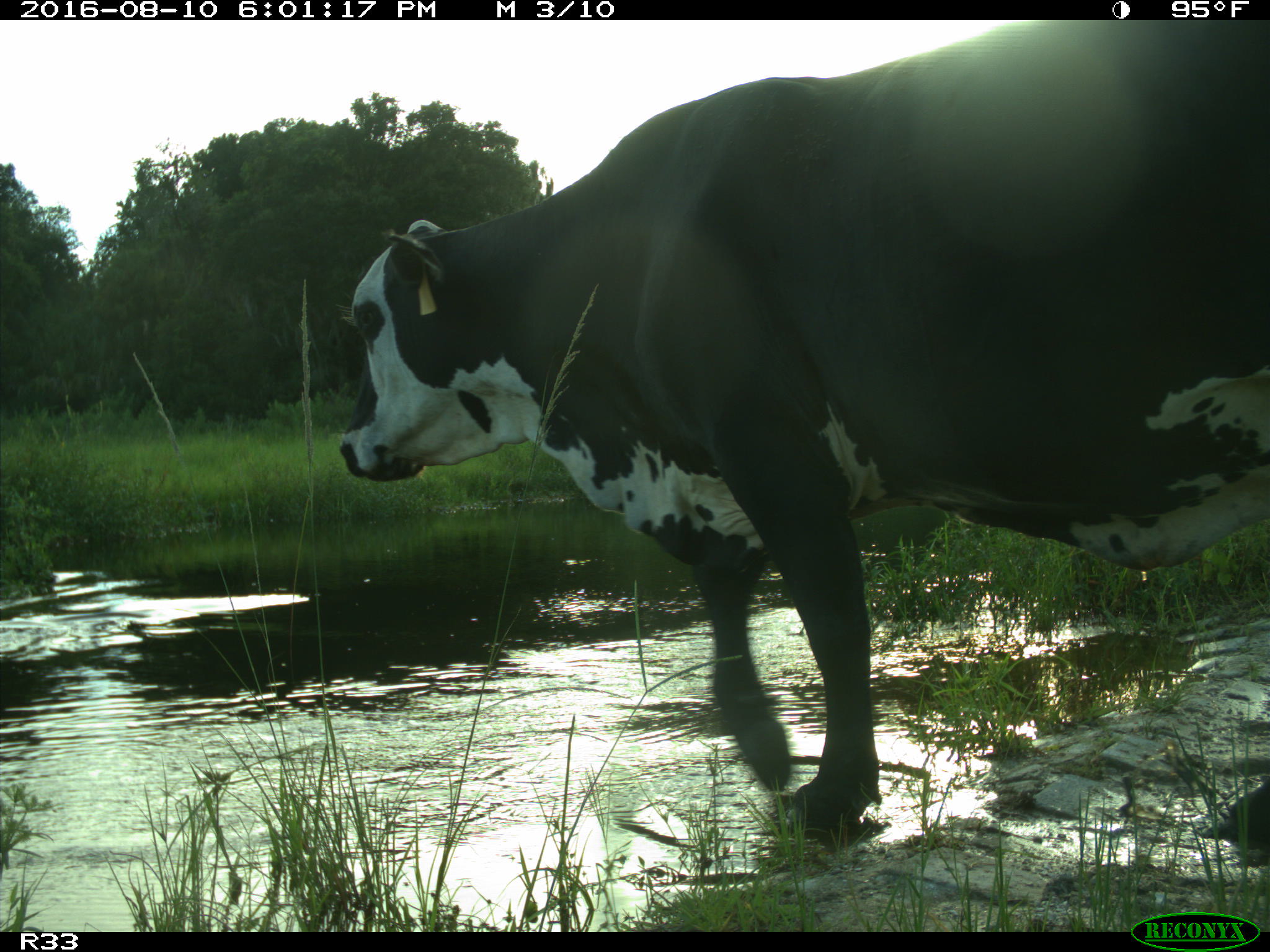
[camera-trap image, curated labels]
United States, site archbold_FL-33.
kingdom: Animalia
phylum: Chordata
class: Mammalia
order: Artiodactyla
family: Bovidae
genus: Bos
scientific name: Bos taurus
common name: domestic cow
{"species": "Bos taurus (domestic cow)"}